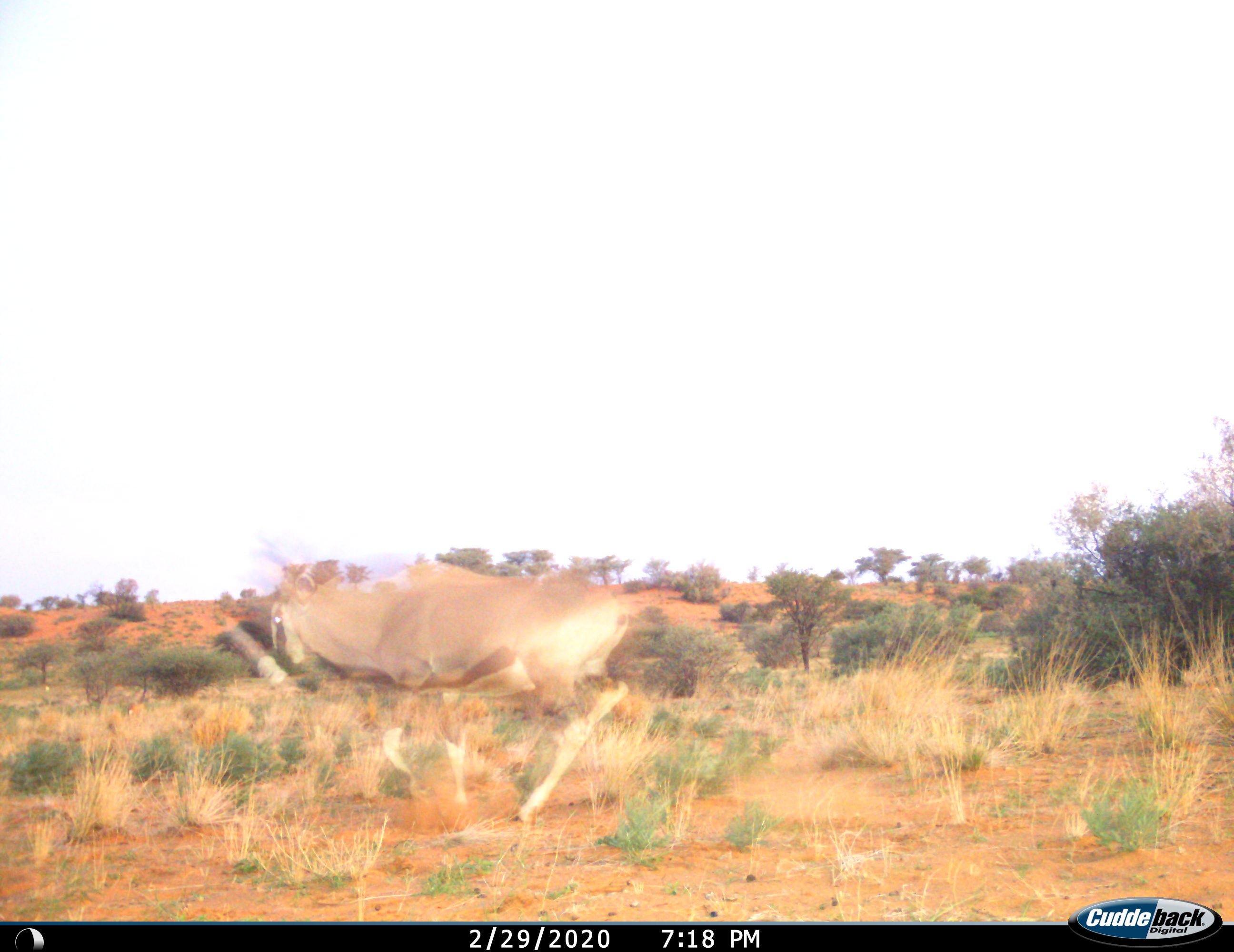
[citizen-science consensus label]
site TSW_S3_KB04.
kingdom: Animalia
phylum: Chordata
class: Mammalia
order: Artiodactyla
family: Bovidae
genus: Oryx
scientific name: Oryx gazella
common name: gemsbok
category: oryx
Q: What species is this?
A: Oryx (gemsbok) (Oryx gazella).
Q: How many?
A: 1.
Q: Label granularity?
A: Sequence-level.